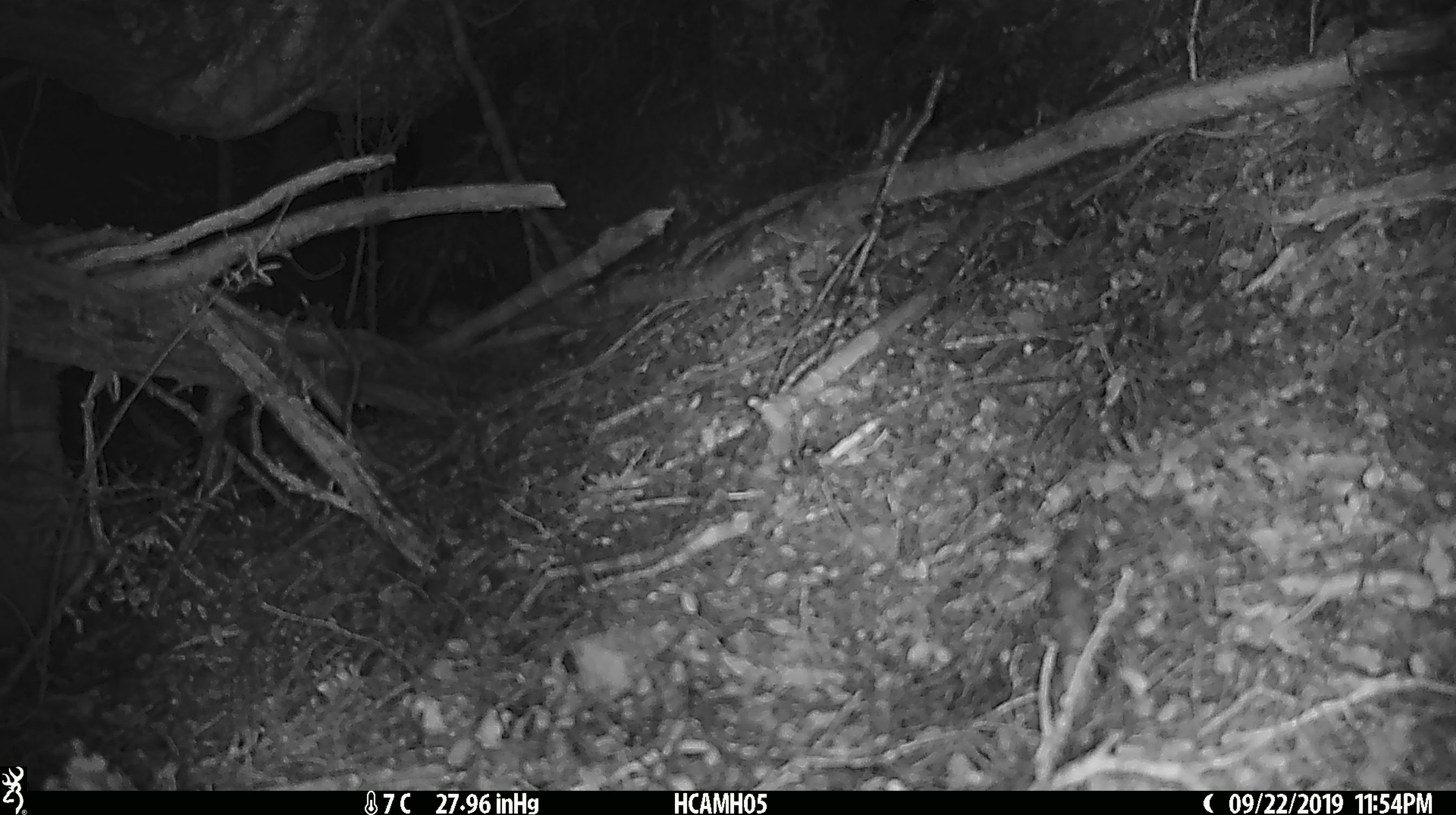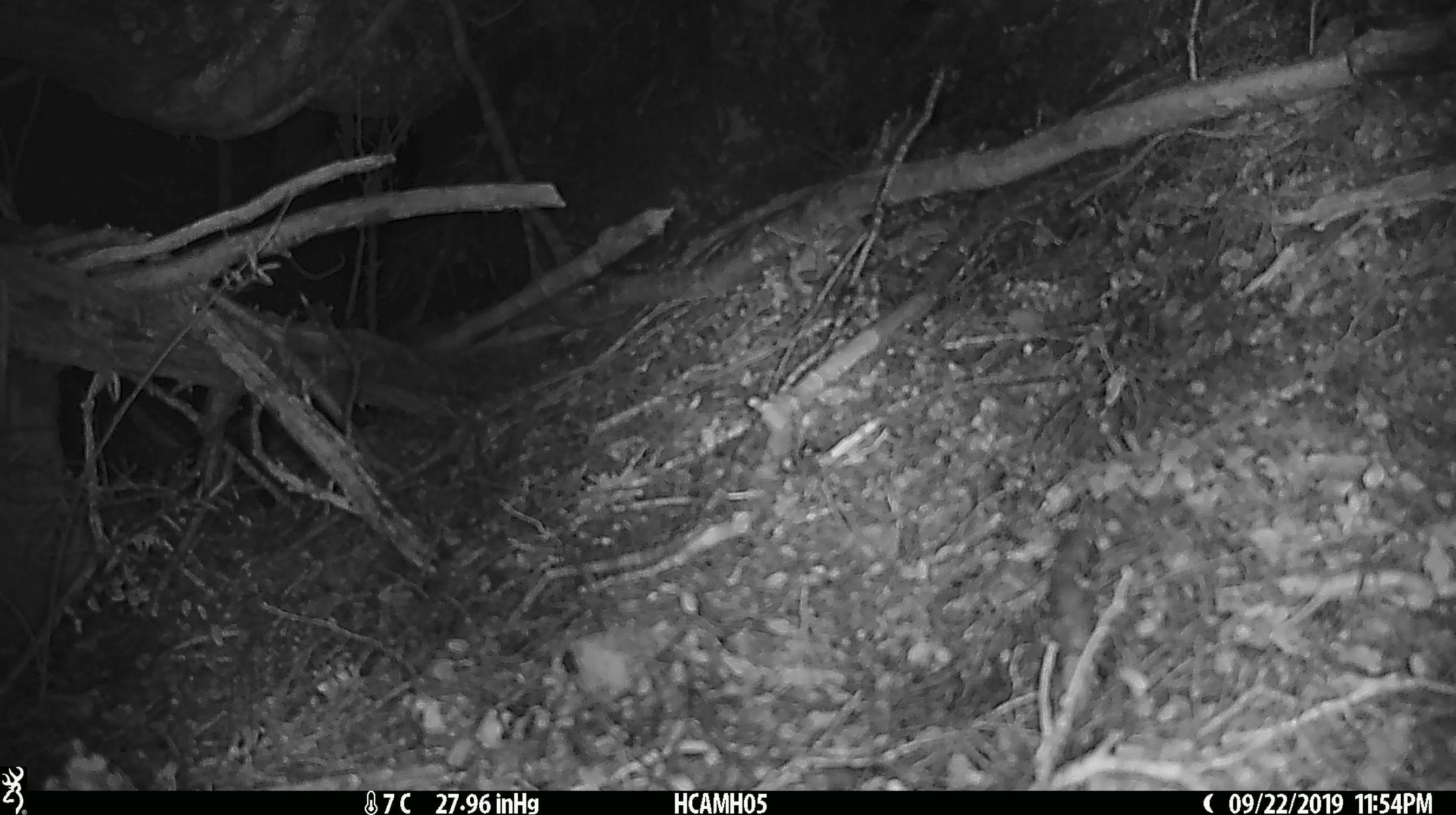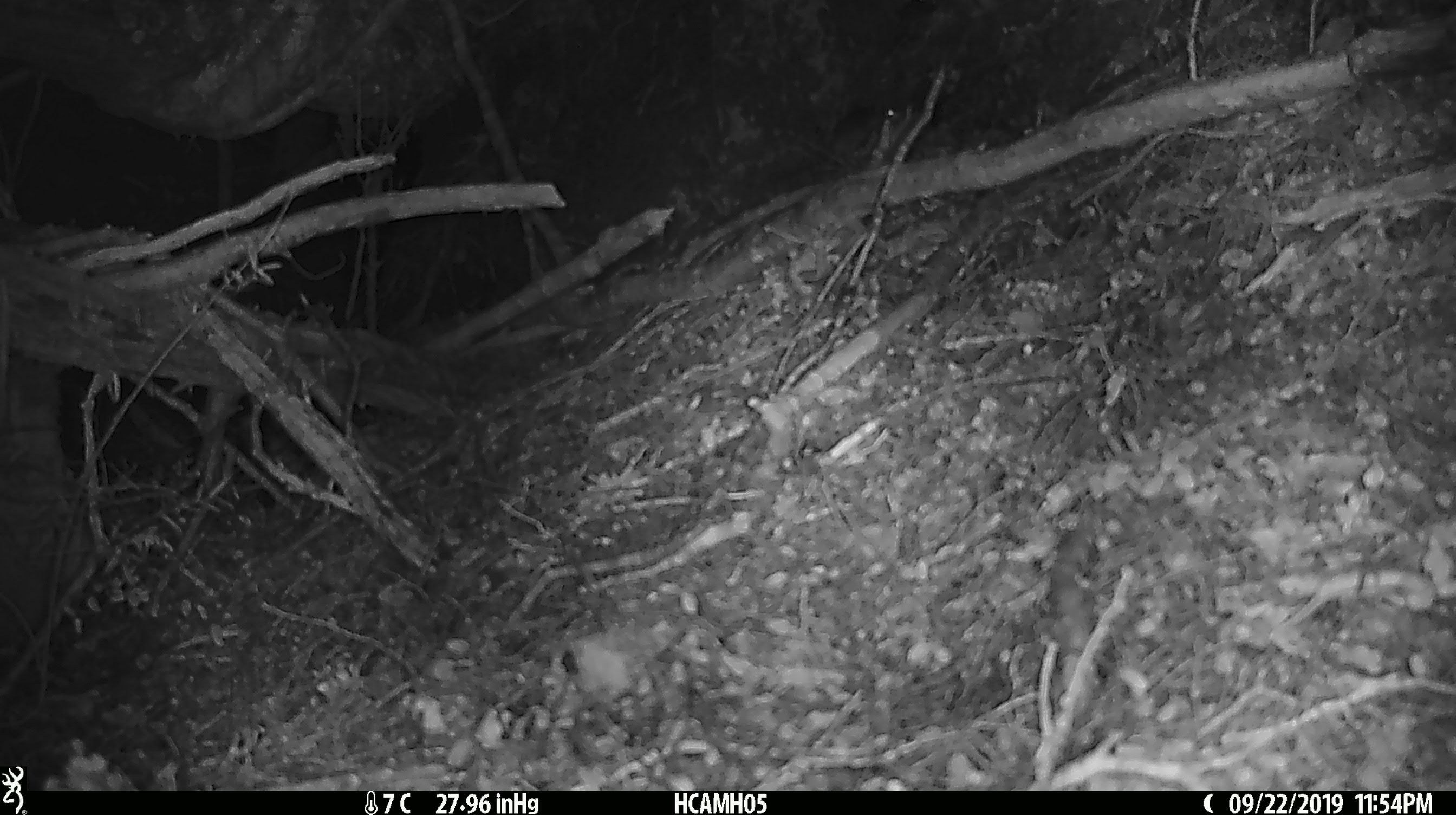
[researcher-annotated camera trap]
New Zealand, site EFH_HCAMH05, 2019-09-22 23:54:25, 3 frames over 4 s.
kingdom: Animalia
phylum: Chordata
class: Mammalia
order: Rodentia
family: Muridae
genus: Mus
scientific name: Mus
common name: mouse